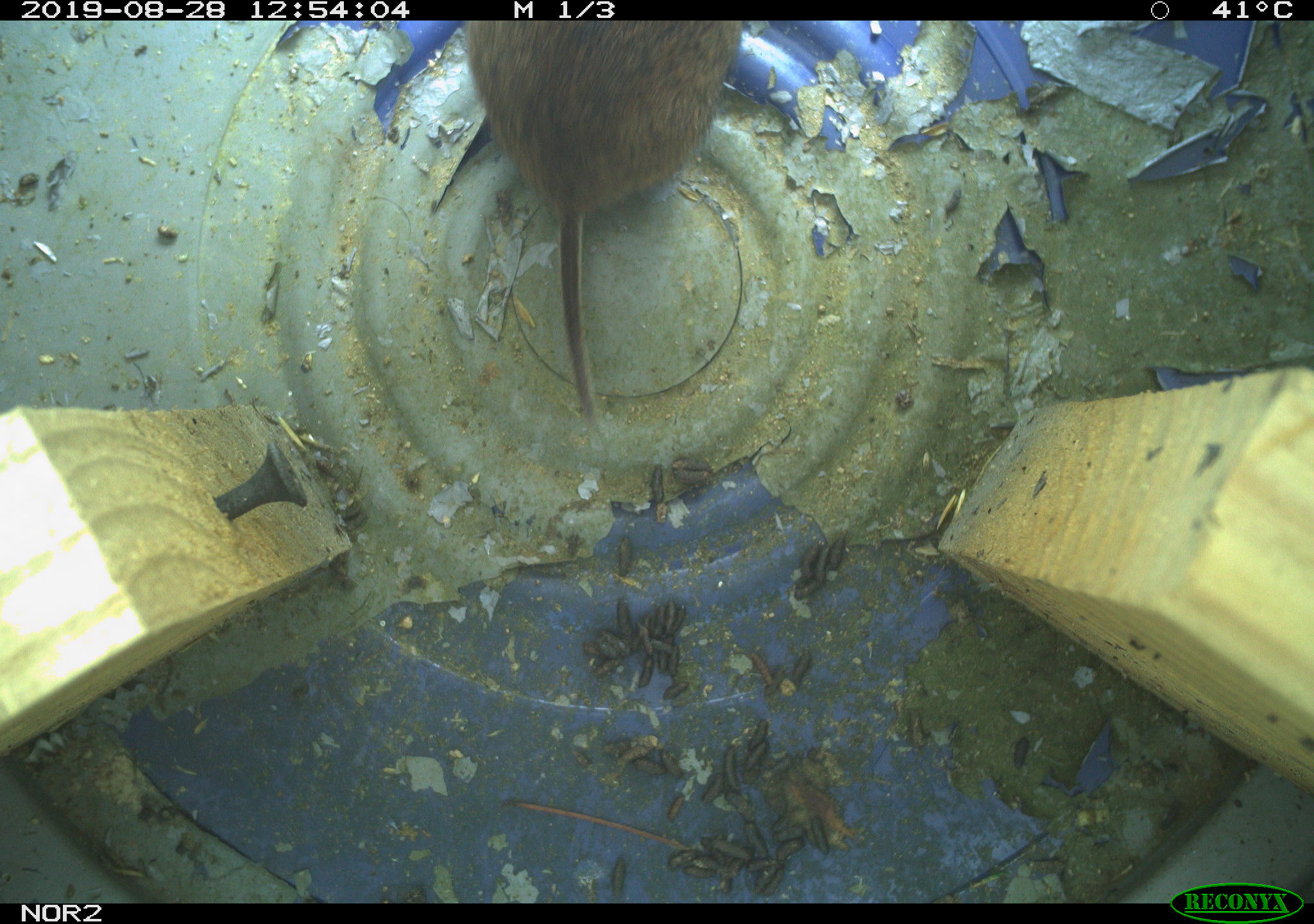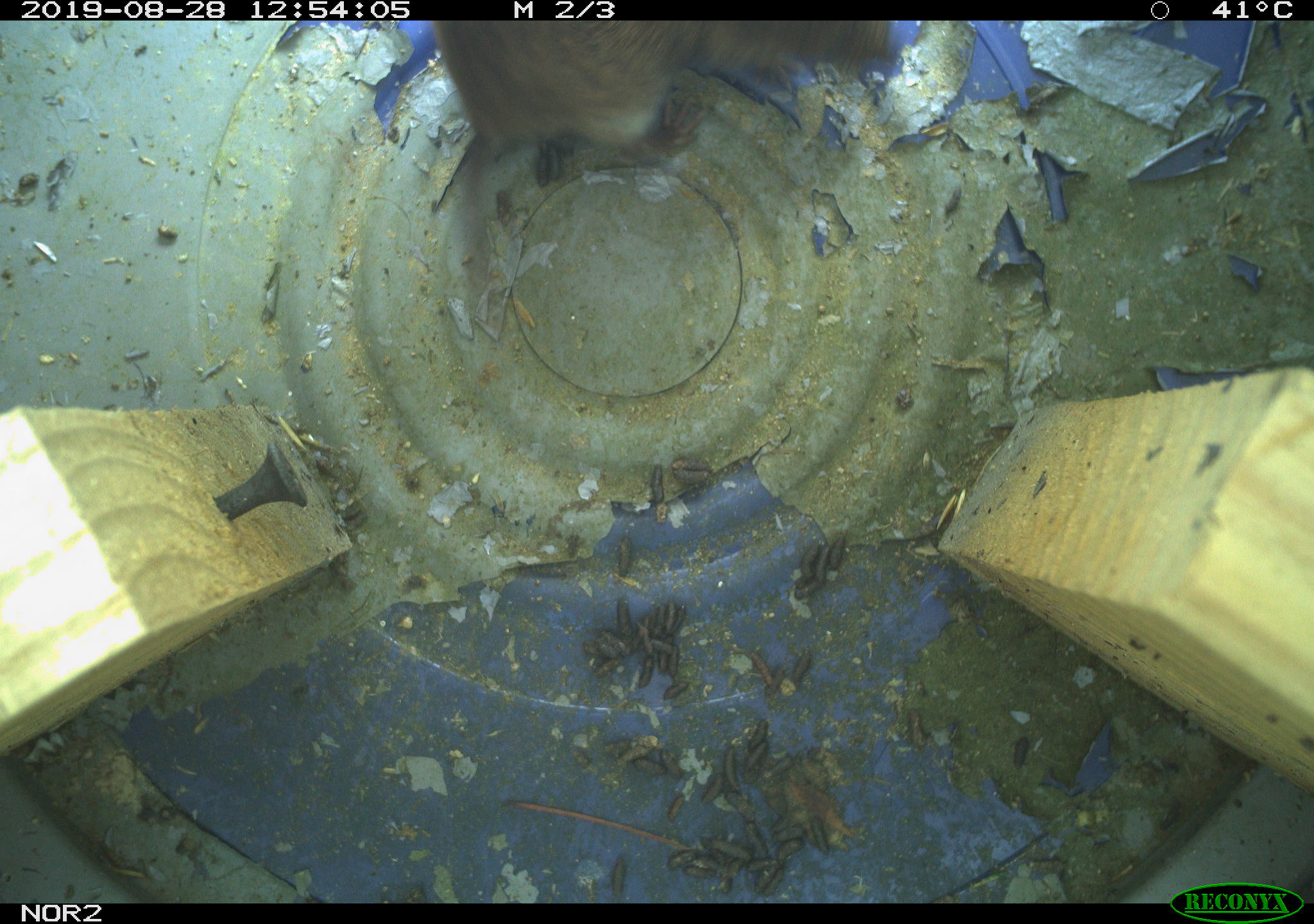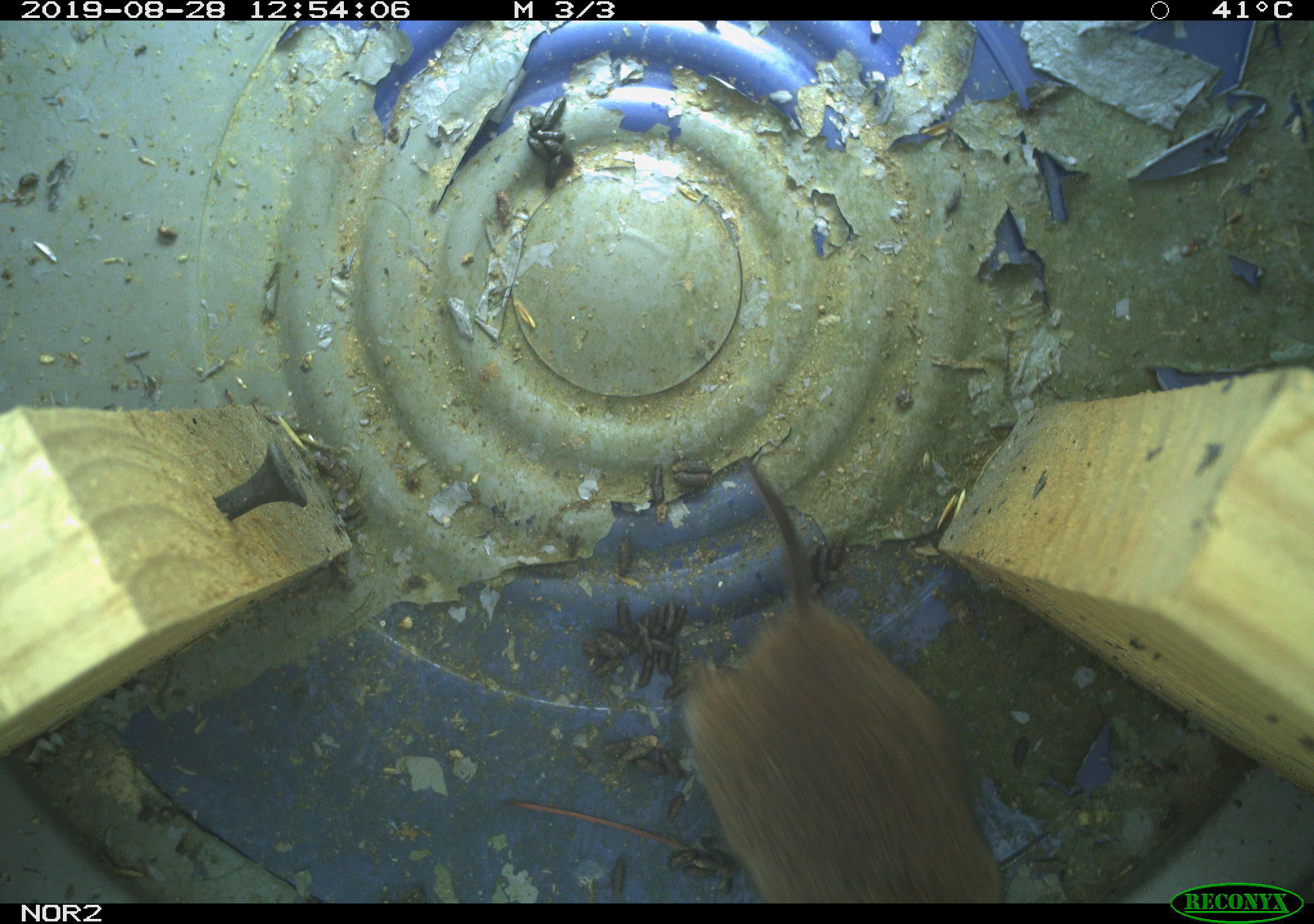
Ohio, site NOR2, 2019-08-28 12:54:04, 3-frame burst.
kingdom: Animalia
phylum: Chordata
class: Mammalia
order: Rodentia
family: Cricetidae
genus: Microtus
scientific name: Microtus pennsylvanicus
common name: meadow vole